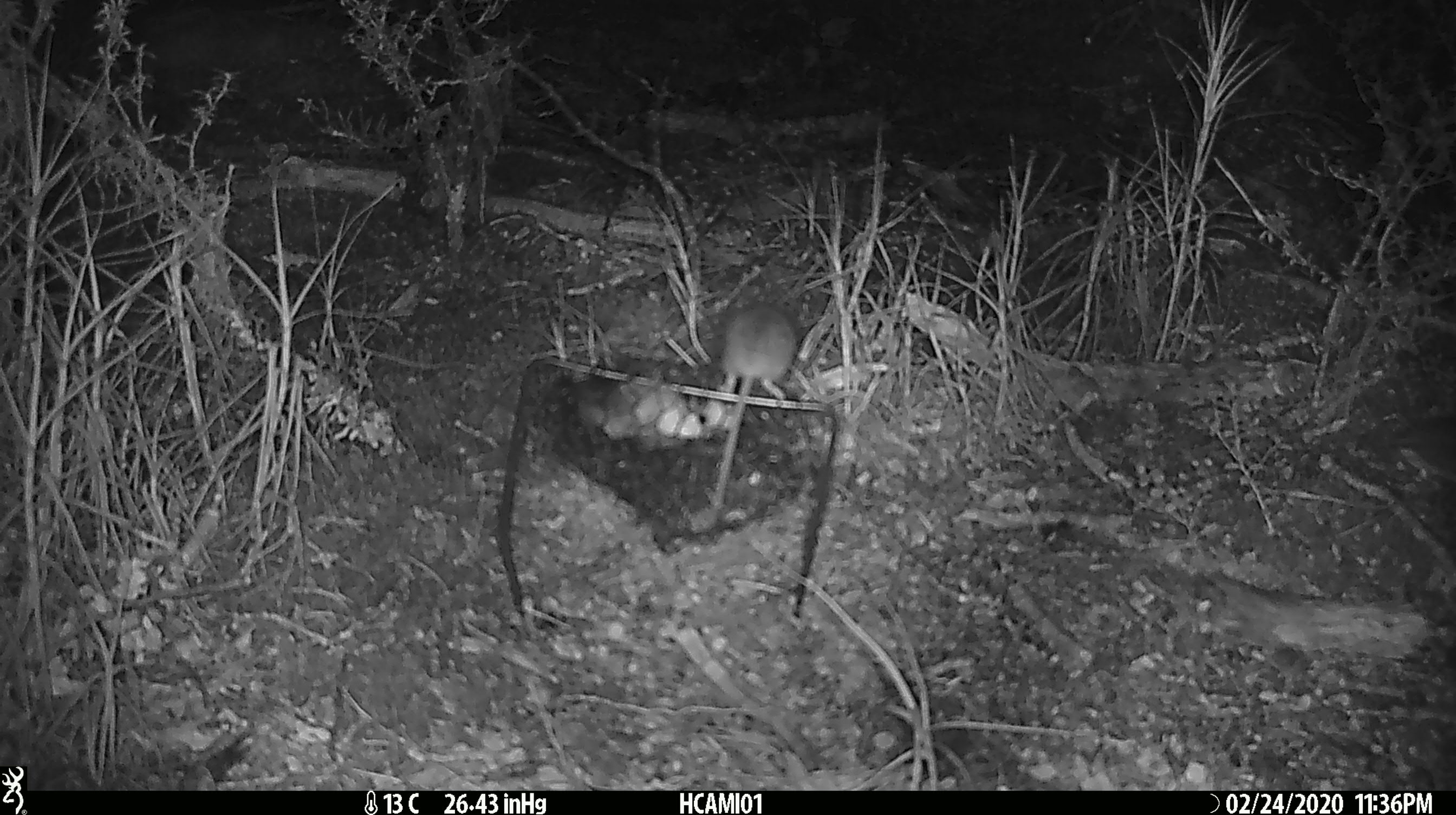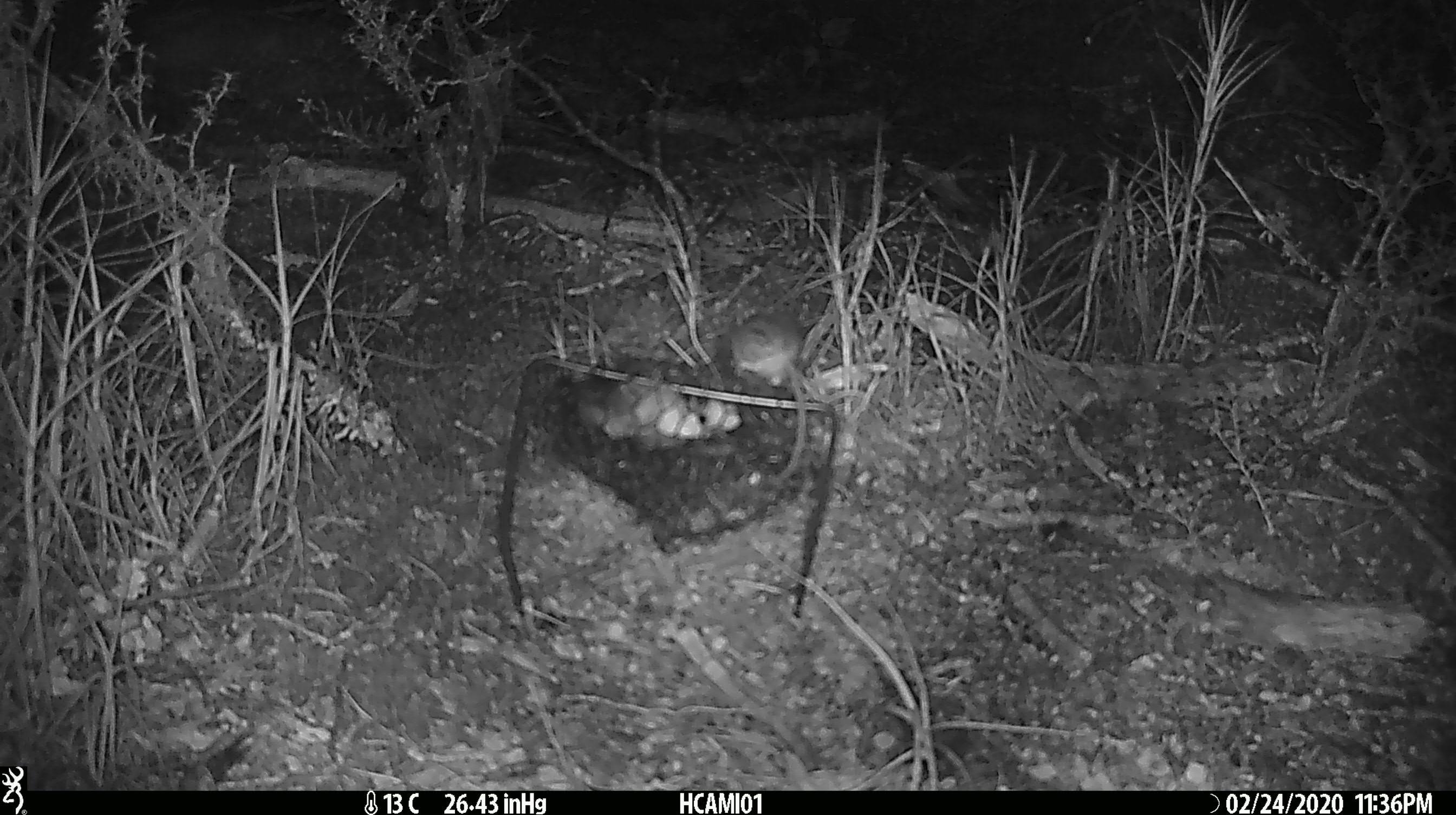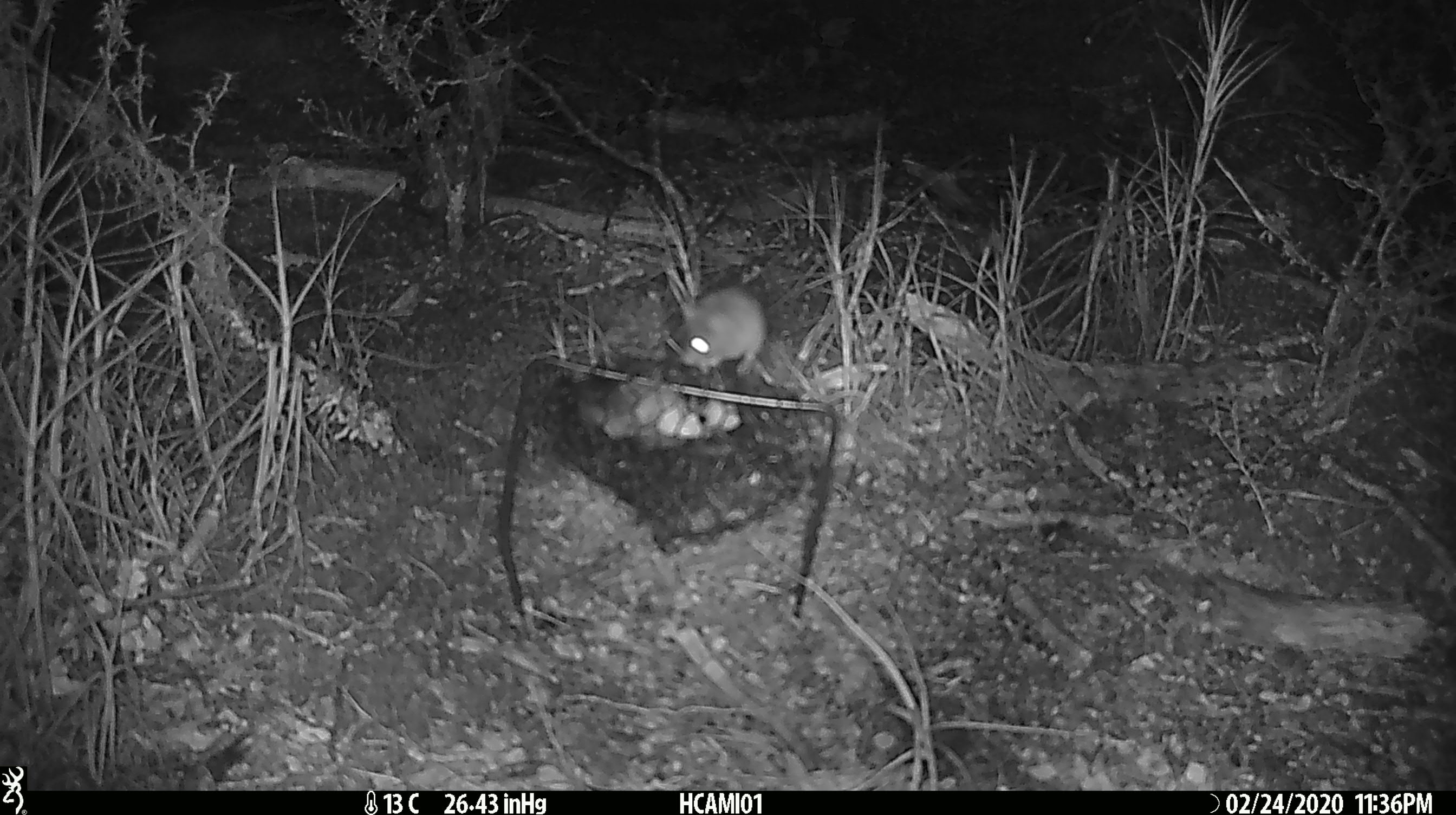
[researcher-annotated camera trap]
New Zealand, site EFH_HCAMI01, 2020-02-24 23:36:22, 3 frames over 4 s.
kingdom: Animalia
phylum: Chordata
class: Mammalia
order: Rodentia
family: Muridae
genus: Mus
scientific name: Mus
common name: mouse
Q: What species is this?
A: Mouse (Mus).